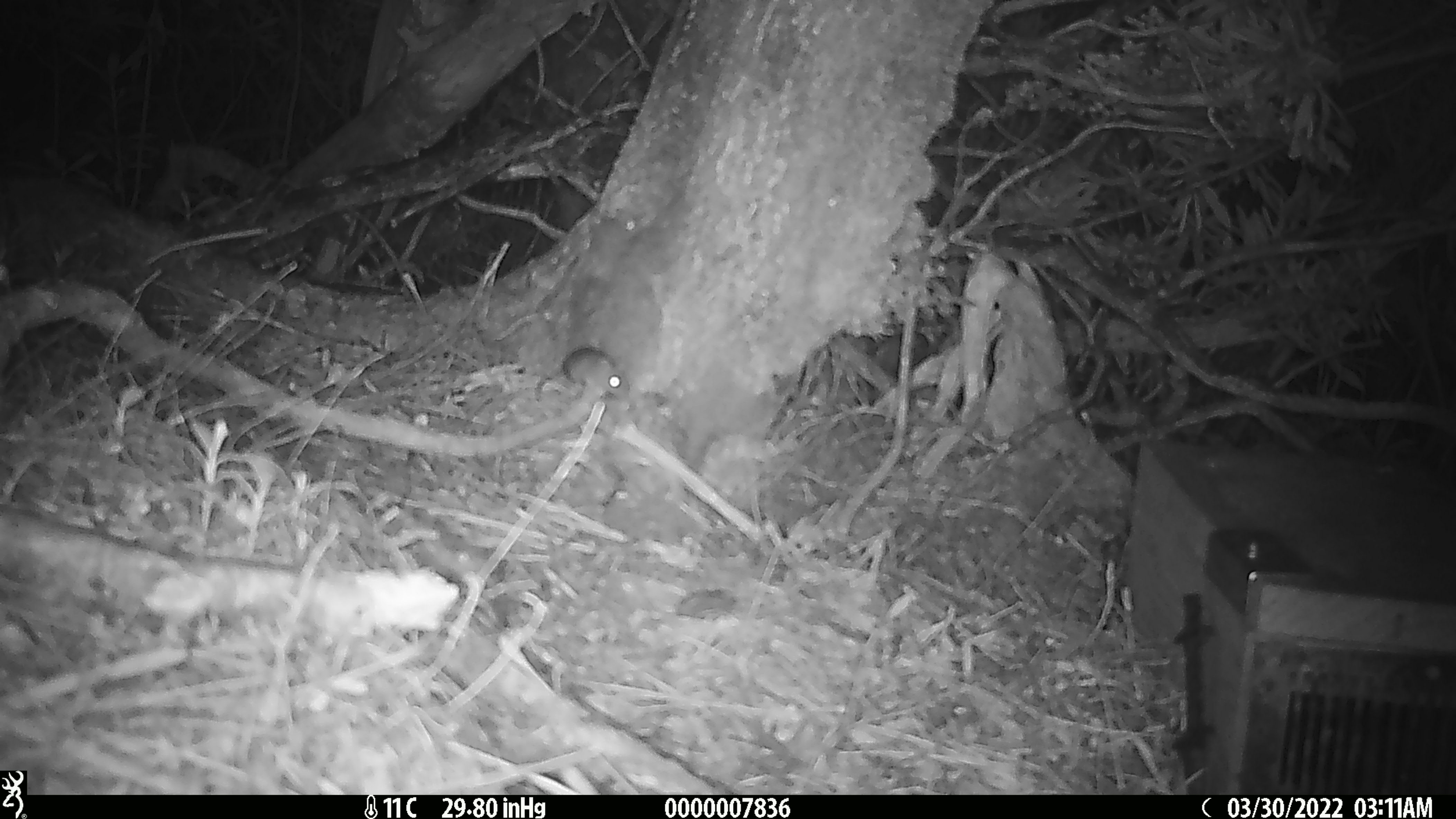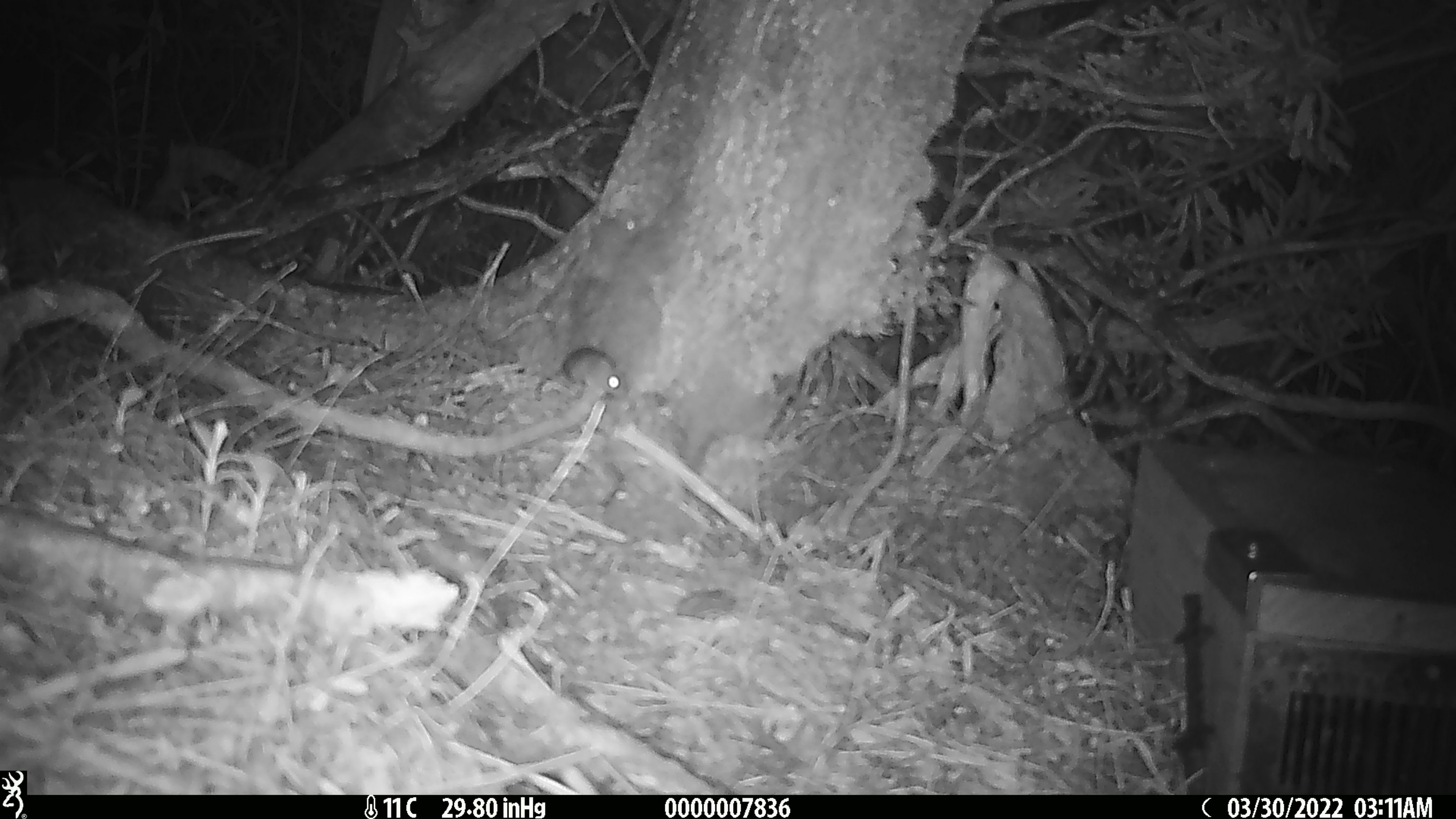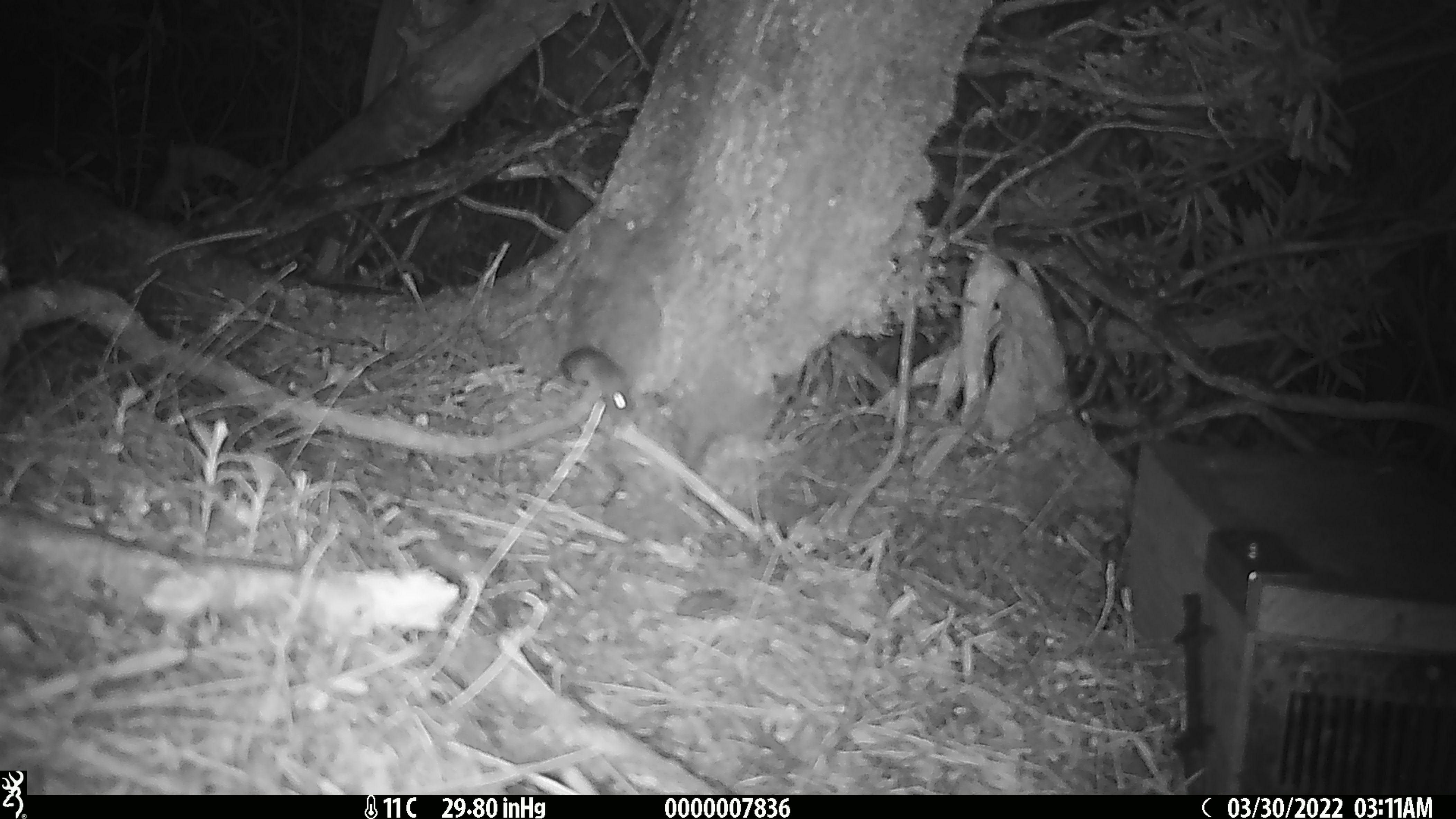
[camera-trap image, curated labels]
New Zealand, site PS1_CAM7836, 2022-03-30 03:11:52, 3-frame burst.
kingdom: Animalia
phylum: Chordata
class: Mammalia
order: Rodentia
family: Muridae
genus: Mus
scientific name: Mus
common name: mouse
Mouse (Mus).